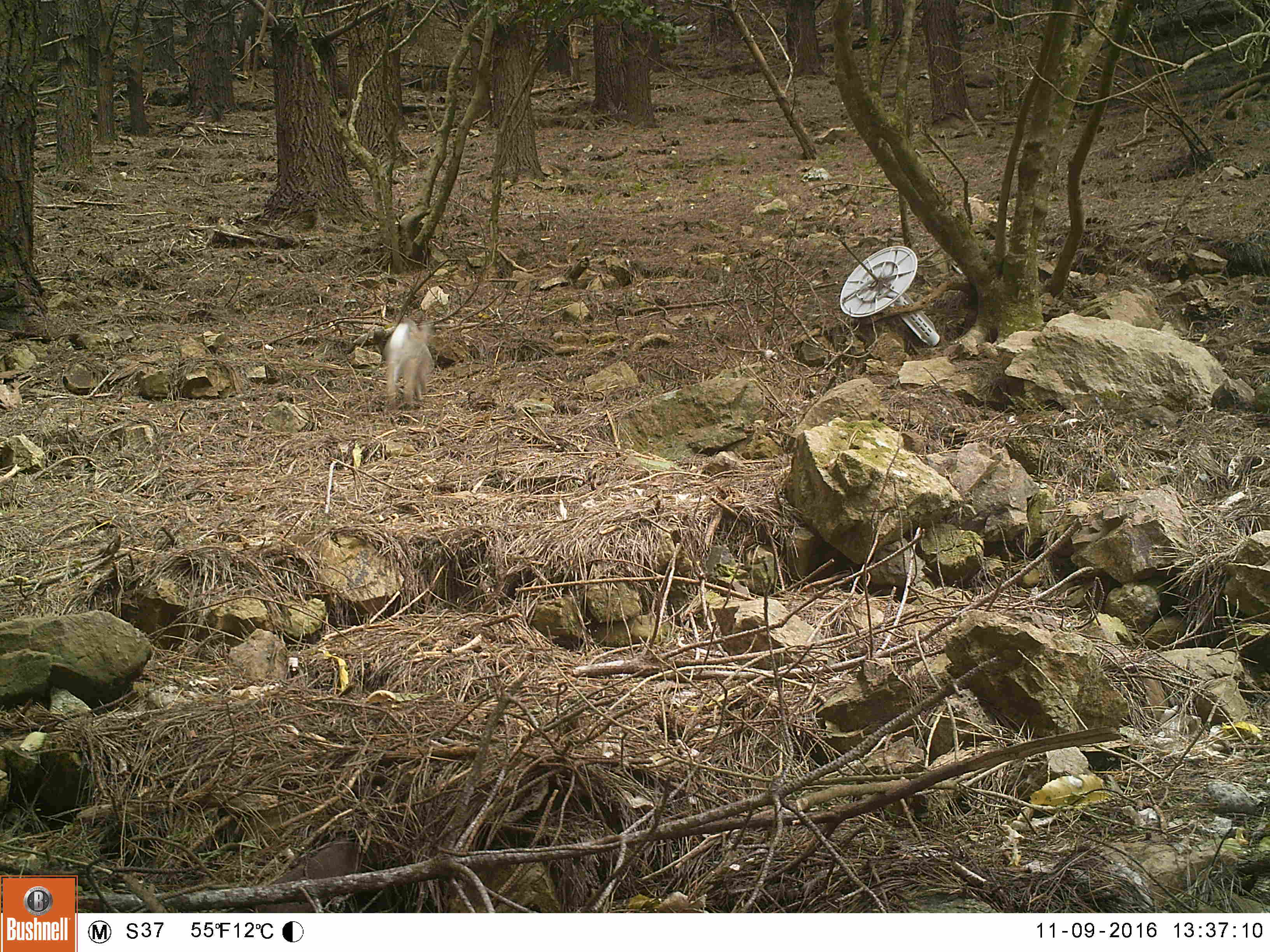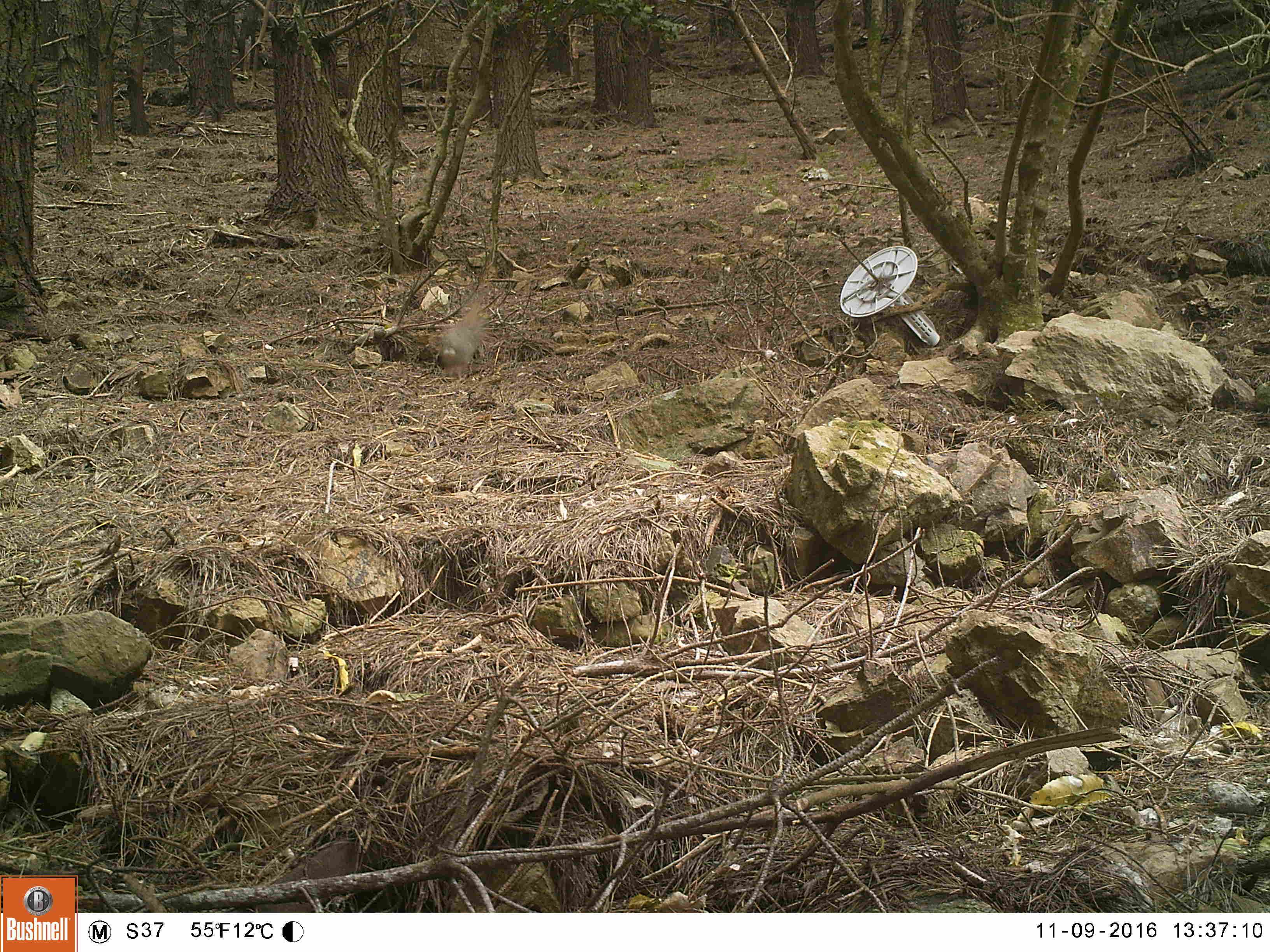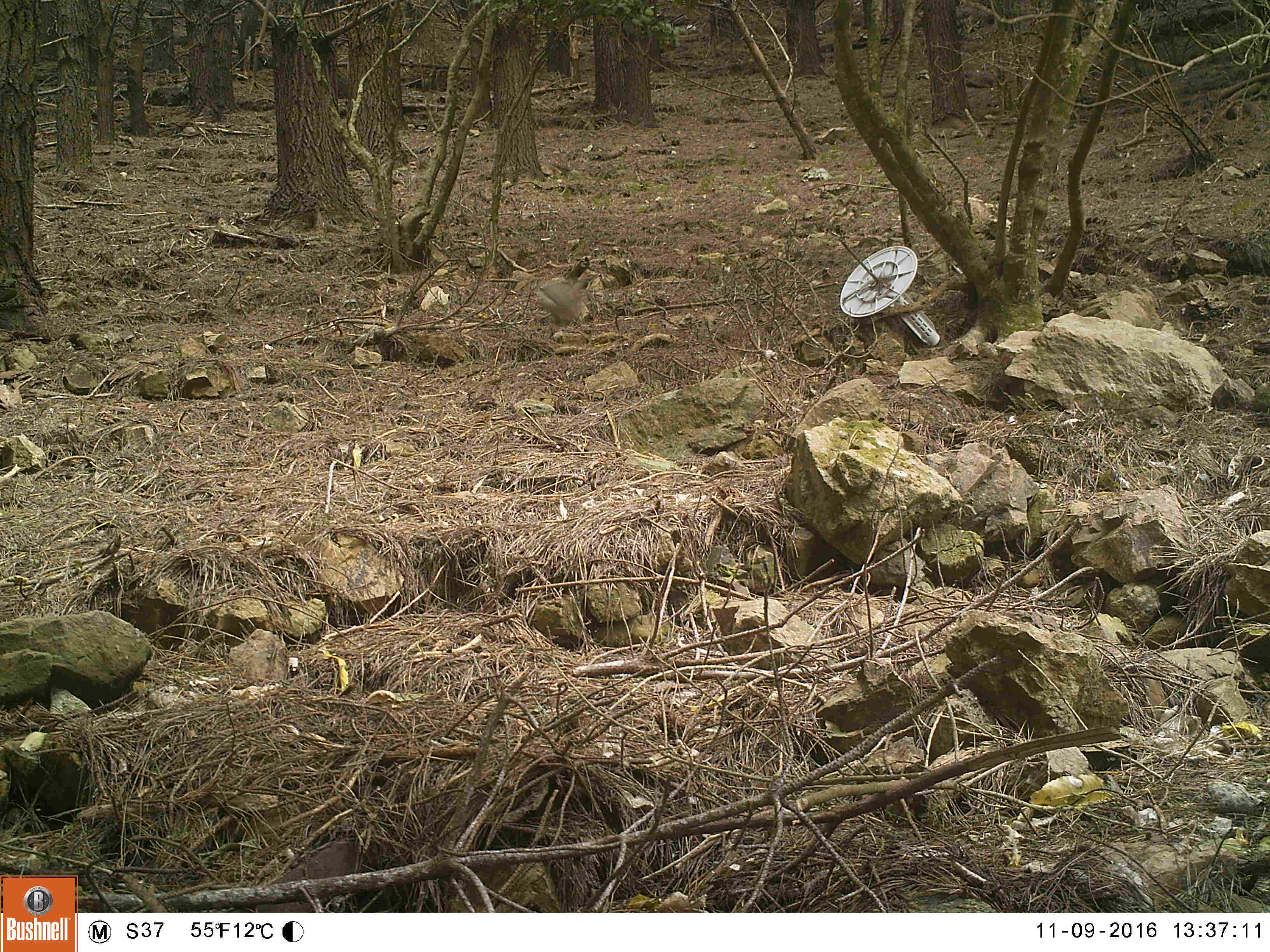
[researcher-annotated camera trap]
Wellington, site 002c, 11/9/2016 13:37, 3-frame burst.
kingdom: Animalia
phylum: Chordata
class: Mammalia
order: Lagomorpha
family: Leporidae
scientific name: Leporidae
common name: rabbit